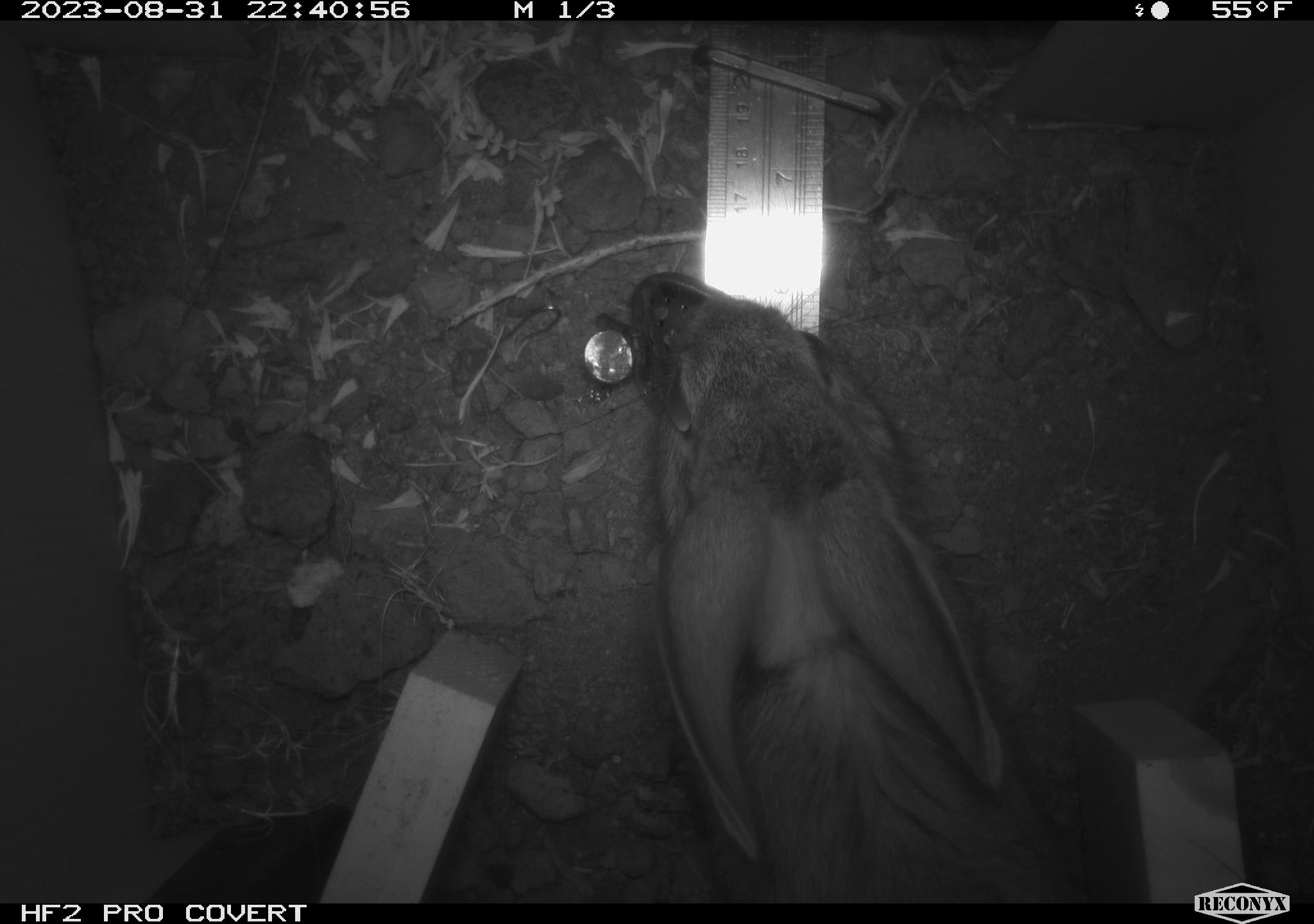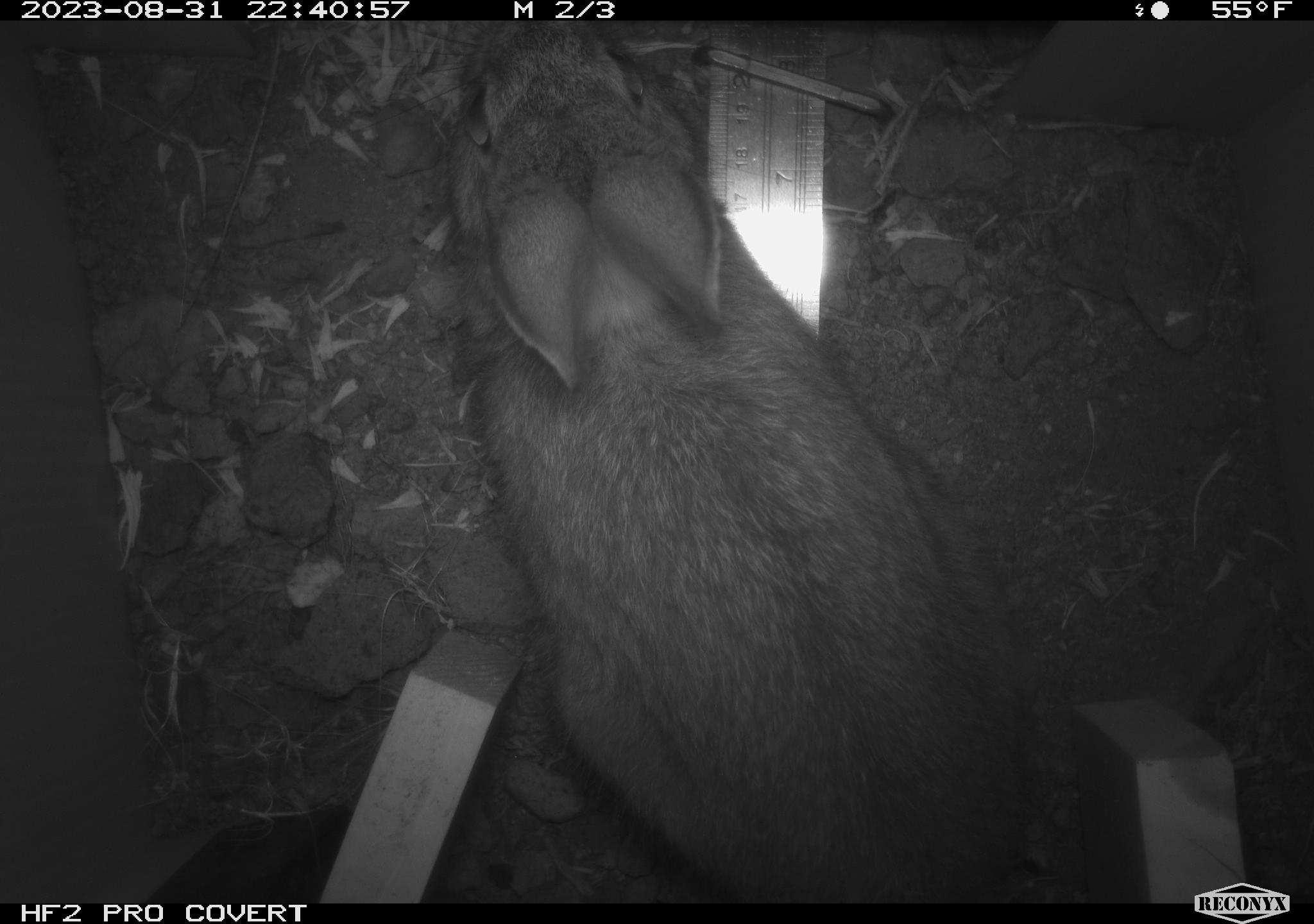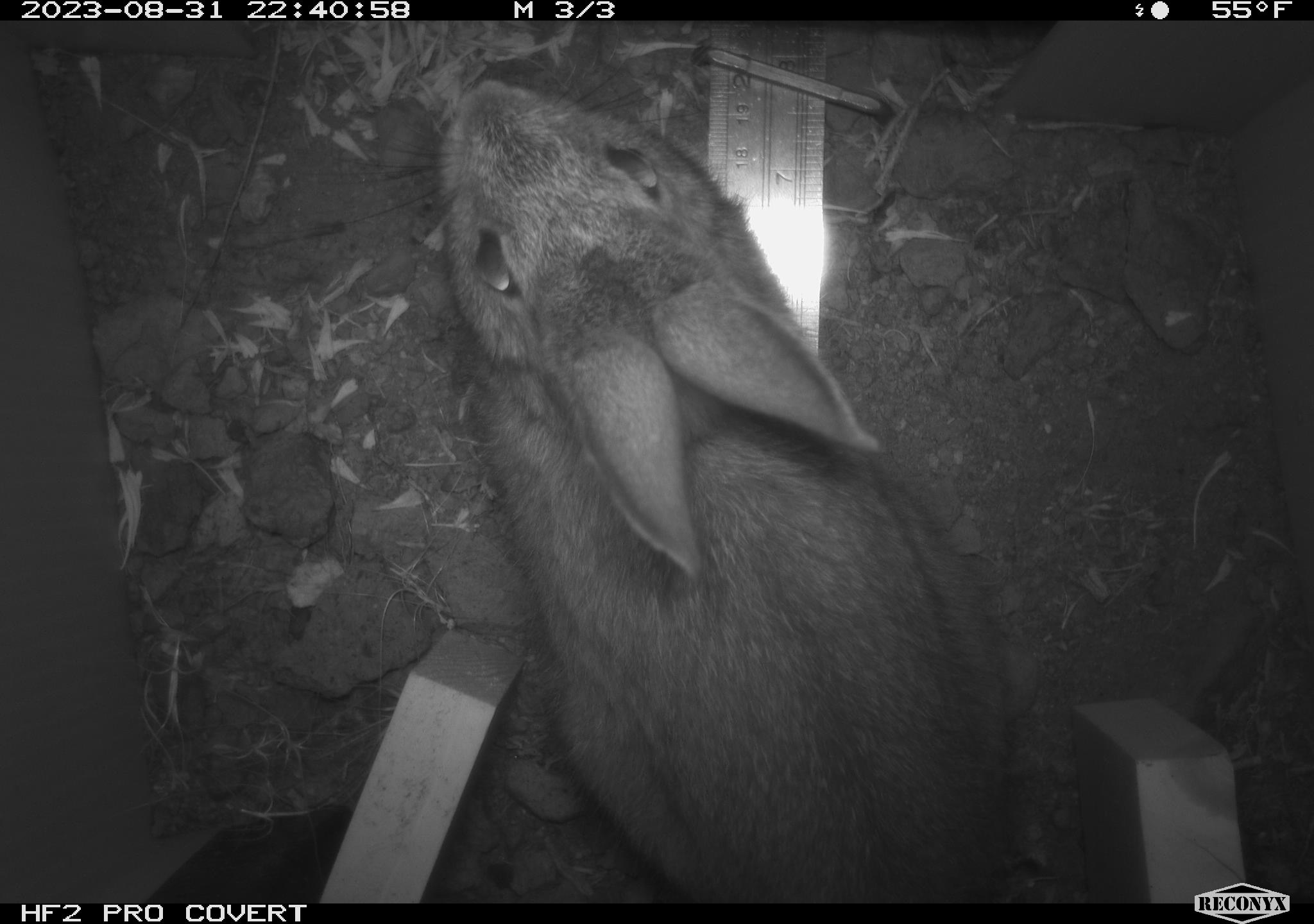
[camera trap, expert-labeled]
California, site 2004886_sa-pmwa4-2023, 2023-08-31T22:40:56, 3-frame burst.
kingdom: Animalia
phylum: Chordata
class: Mammalia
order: Lagomorpha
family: Leporidae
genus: Sylvilagus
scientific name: Sylvilagus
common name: cottontail rabbits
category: sylvilagus species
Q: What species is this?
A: Sylvilagus species (cottontail rabbits) (Sylvilagus).